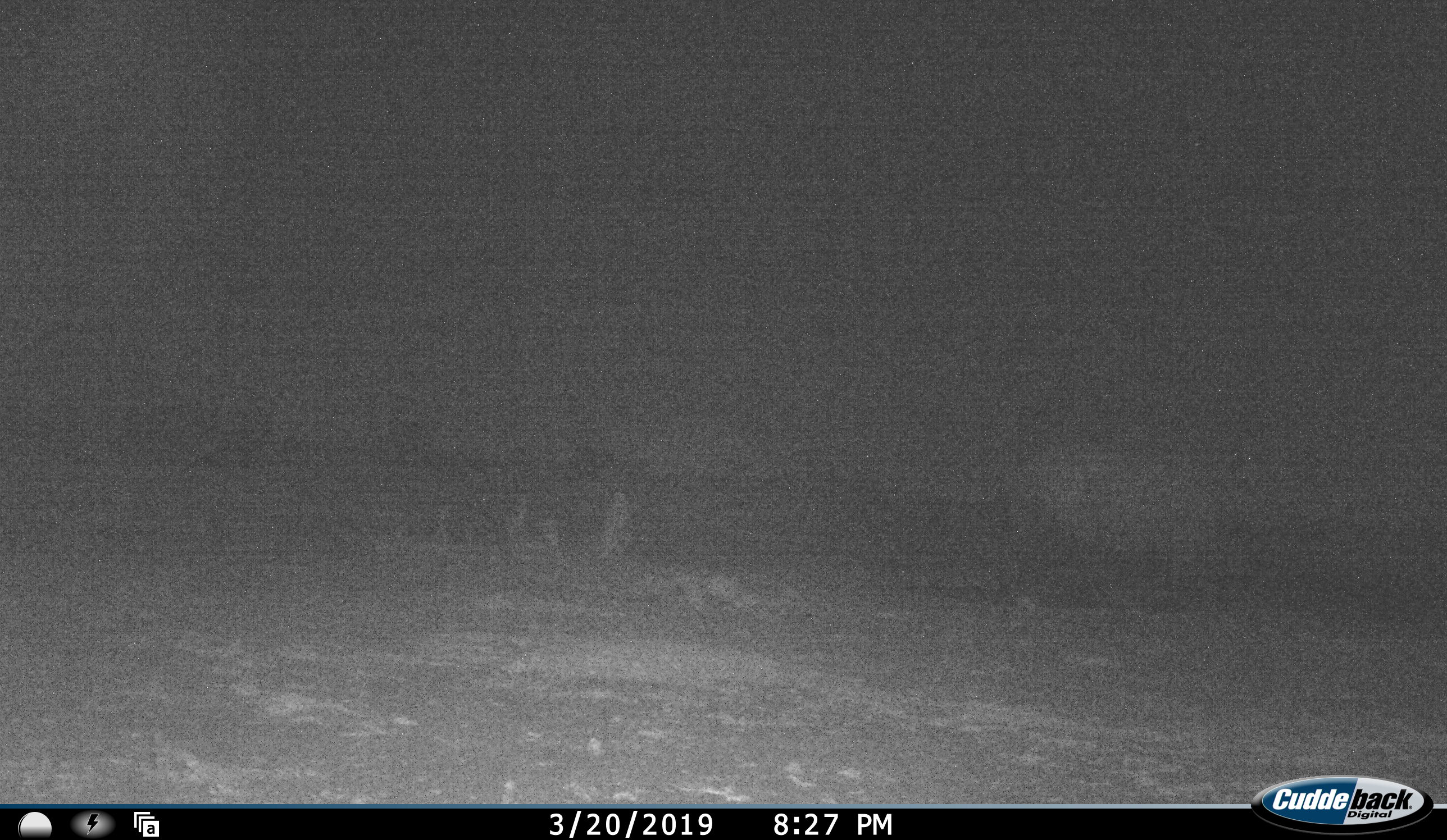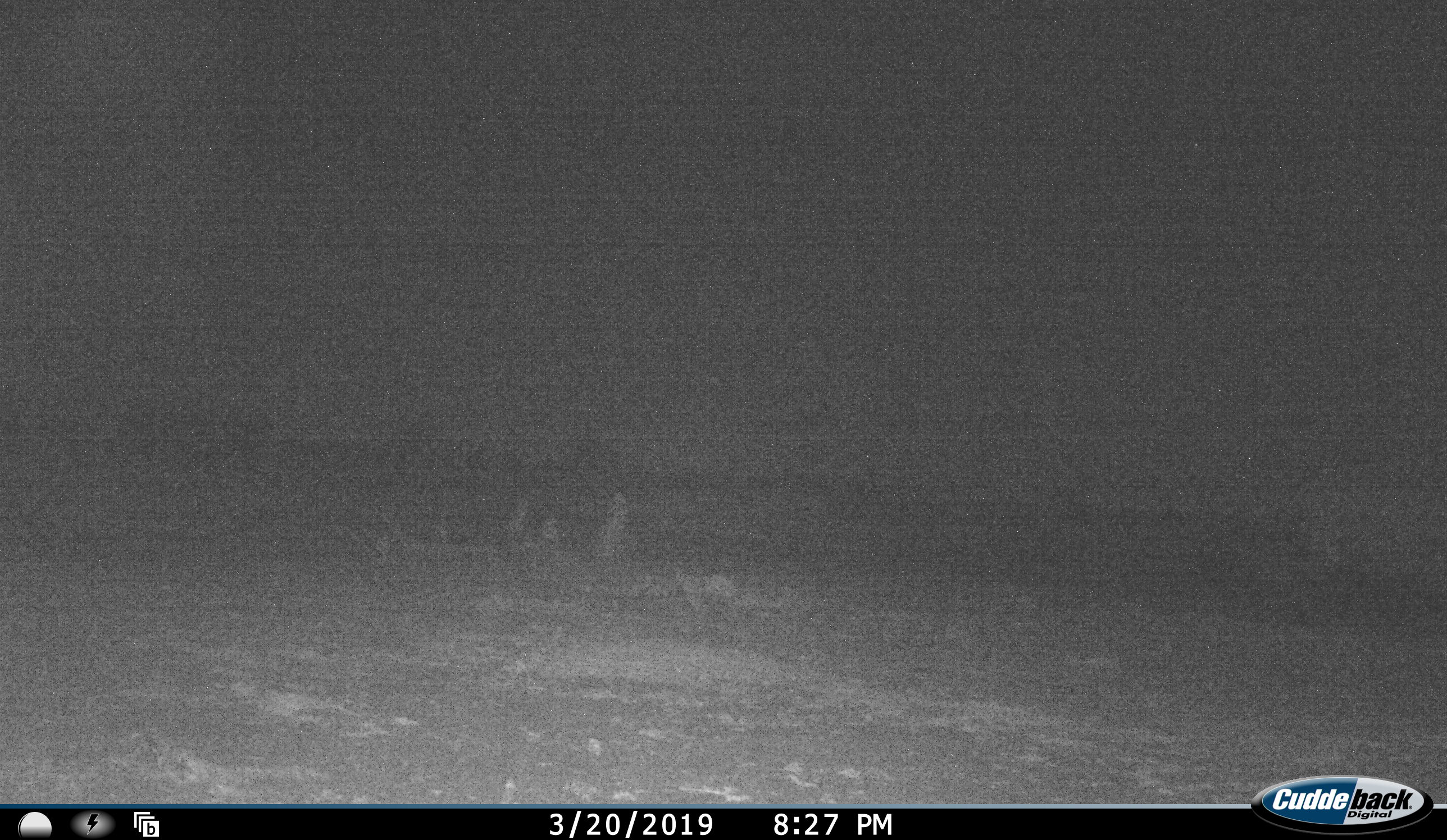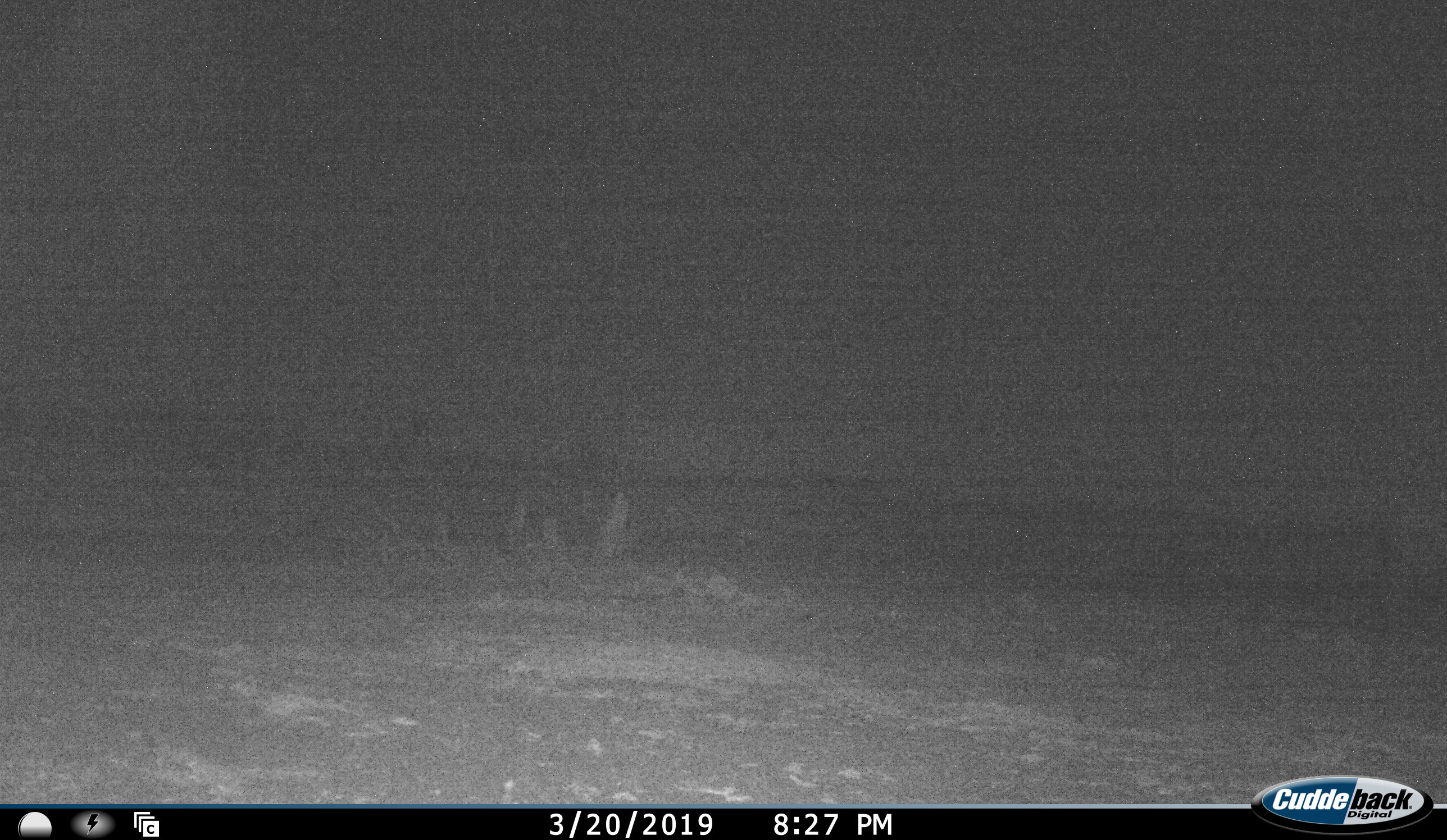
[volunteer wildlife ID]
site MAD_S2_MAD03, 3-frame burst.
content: unidentified animal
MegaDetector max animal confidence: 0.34